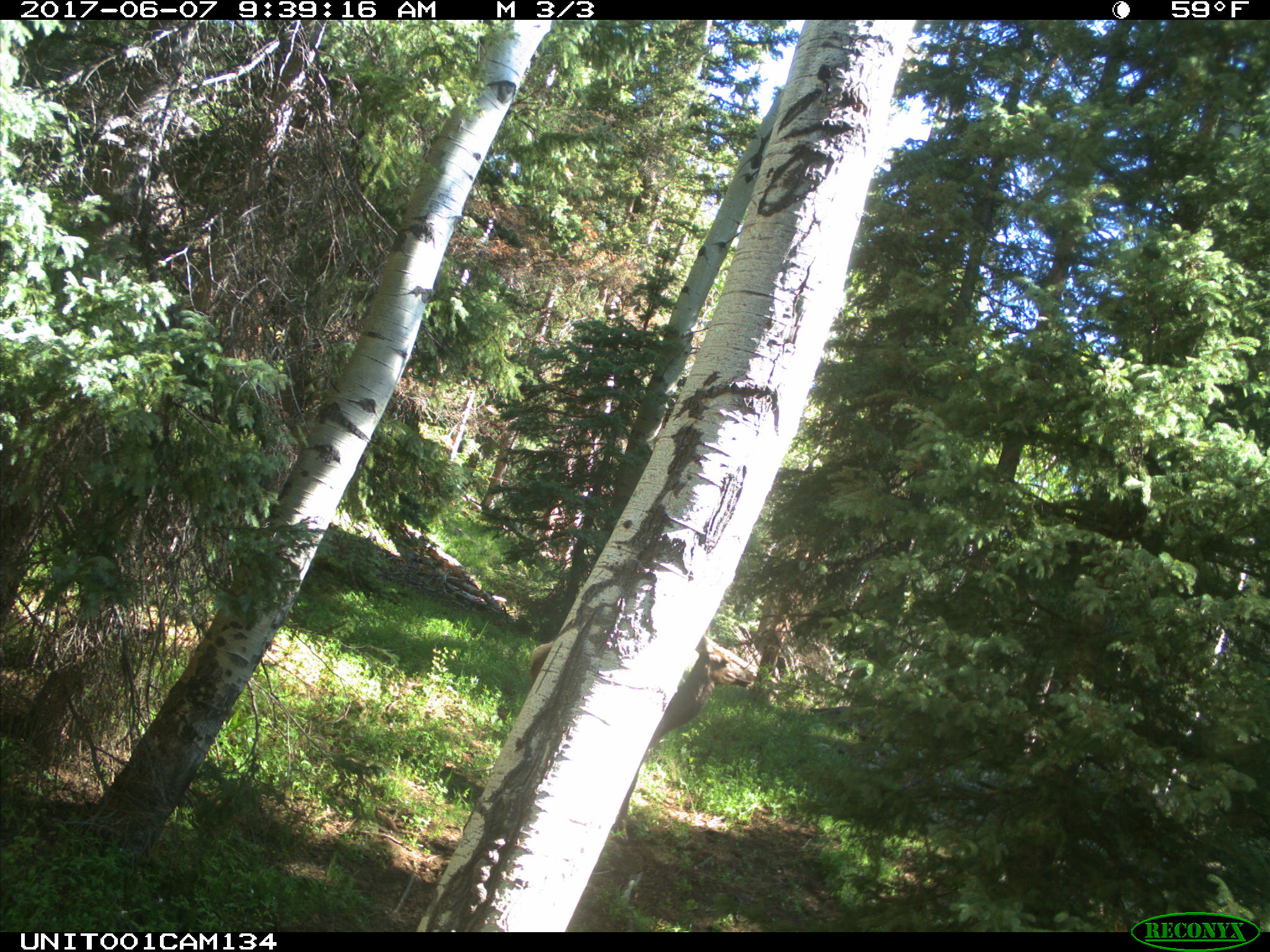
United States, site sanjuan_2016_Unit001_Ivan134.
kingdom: Animalia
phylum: Chordata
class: Mammalia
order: Artiodactyla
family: Cervidae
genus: Cervus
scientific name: Cervus elaphus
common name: red deer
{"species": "Cervus elaphus (red deer)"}